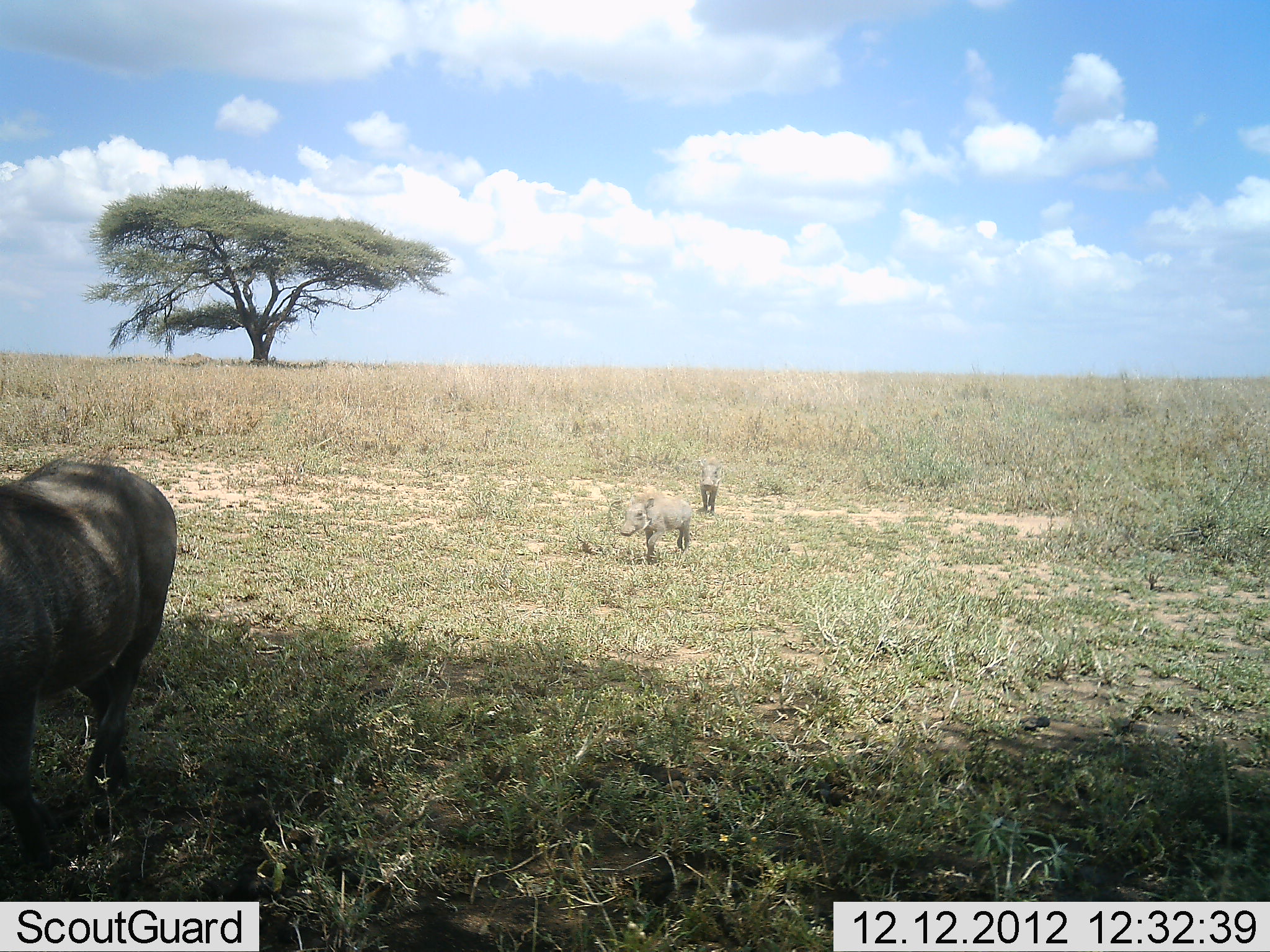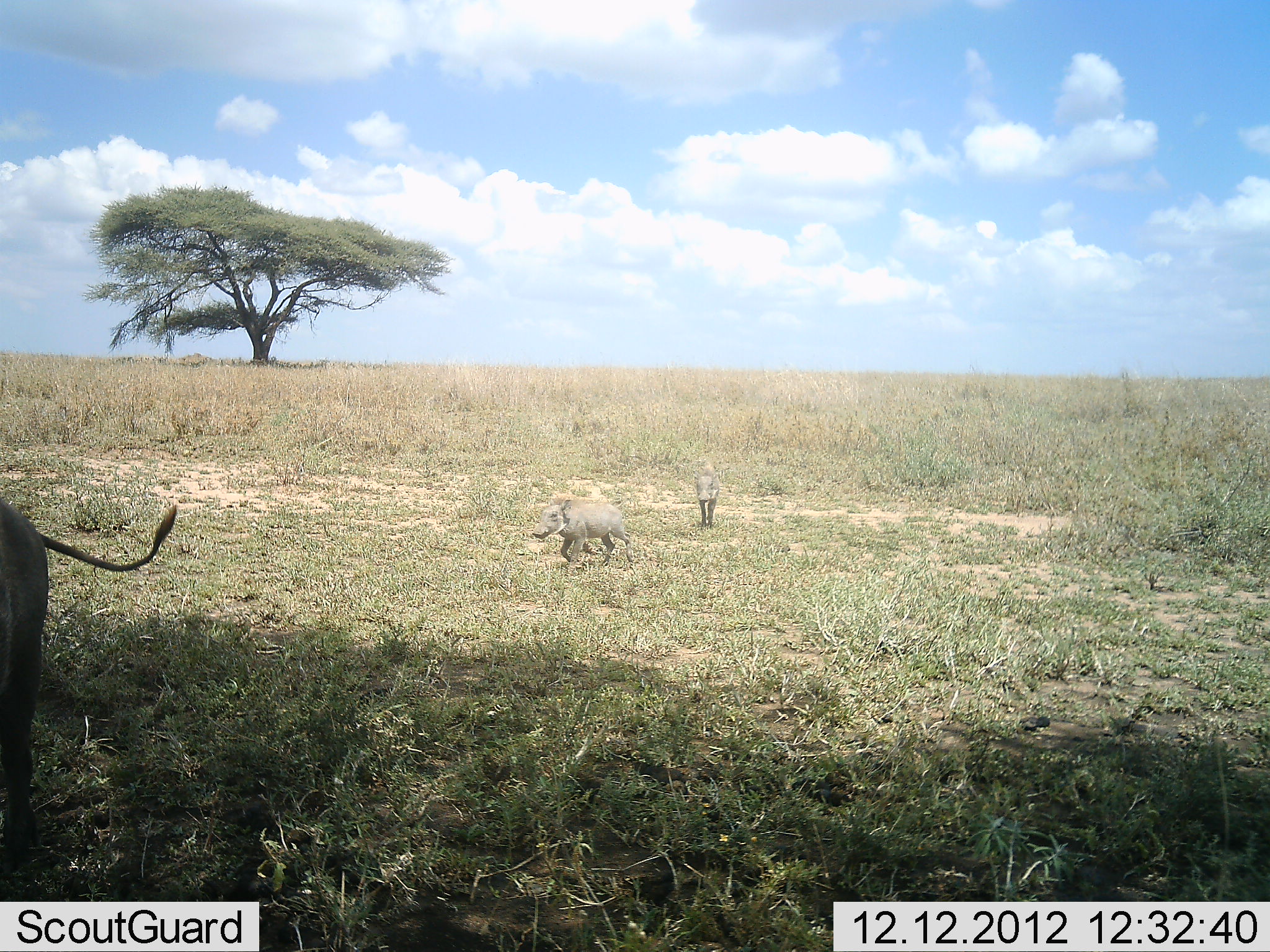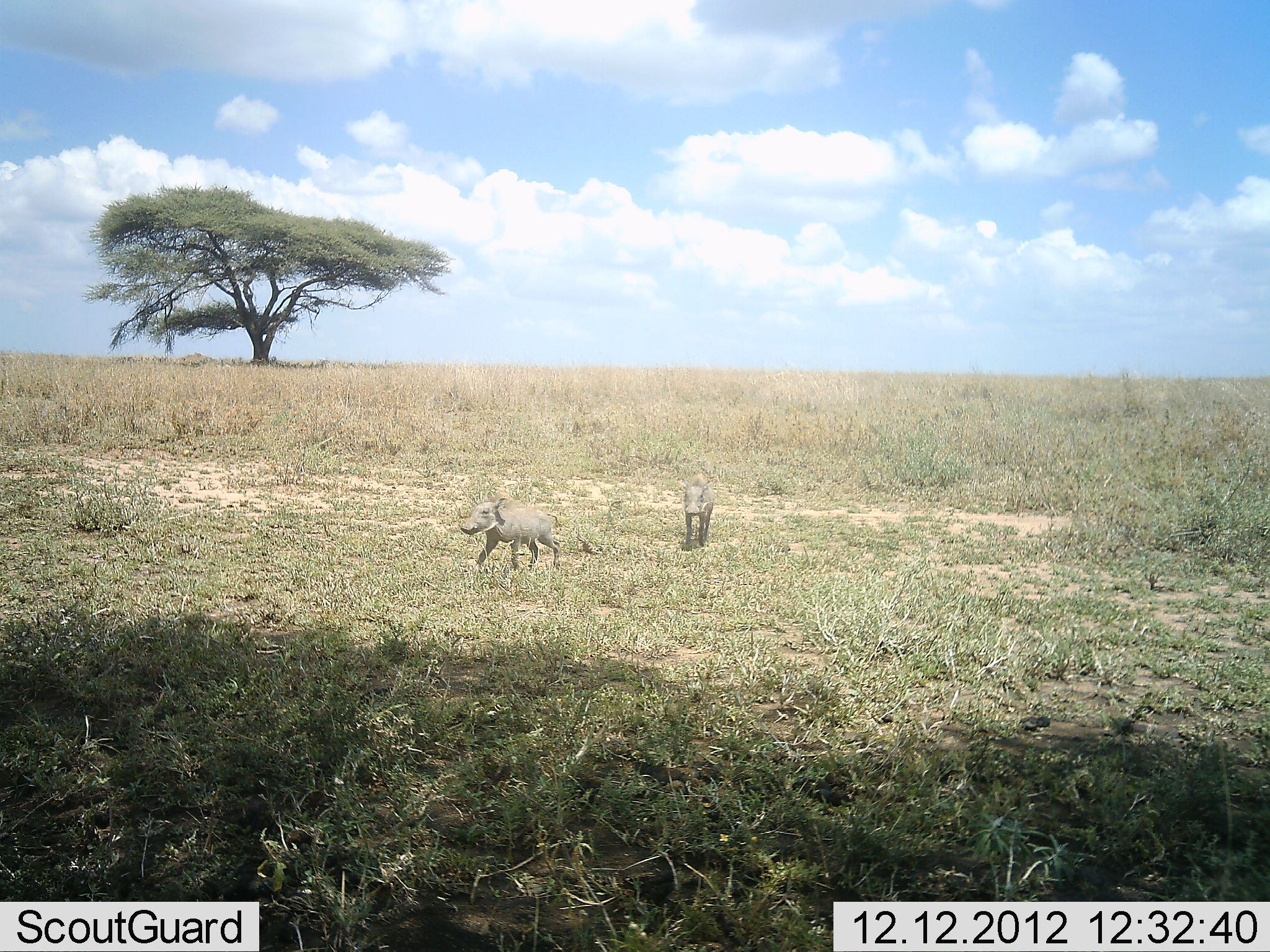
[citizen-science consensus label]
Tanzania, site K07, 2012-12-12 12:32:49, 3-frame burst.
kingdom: Animalia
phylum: Chordata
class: Mammalia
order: Artiodactyla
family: Suidae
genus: Phacochoerus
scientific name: Phacochoerus africanus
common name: warthog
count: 3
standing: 0%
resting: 0%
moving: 100%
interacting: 0%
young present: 70%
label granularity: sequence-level